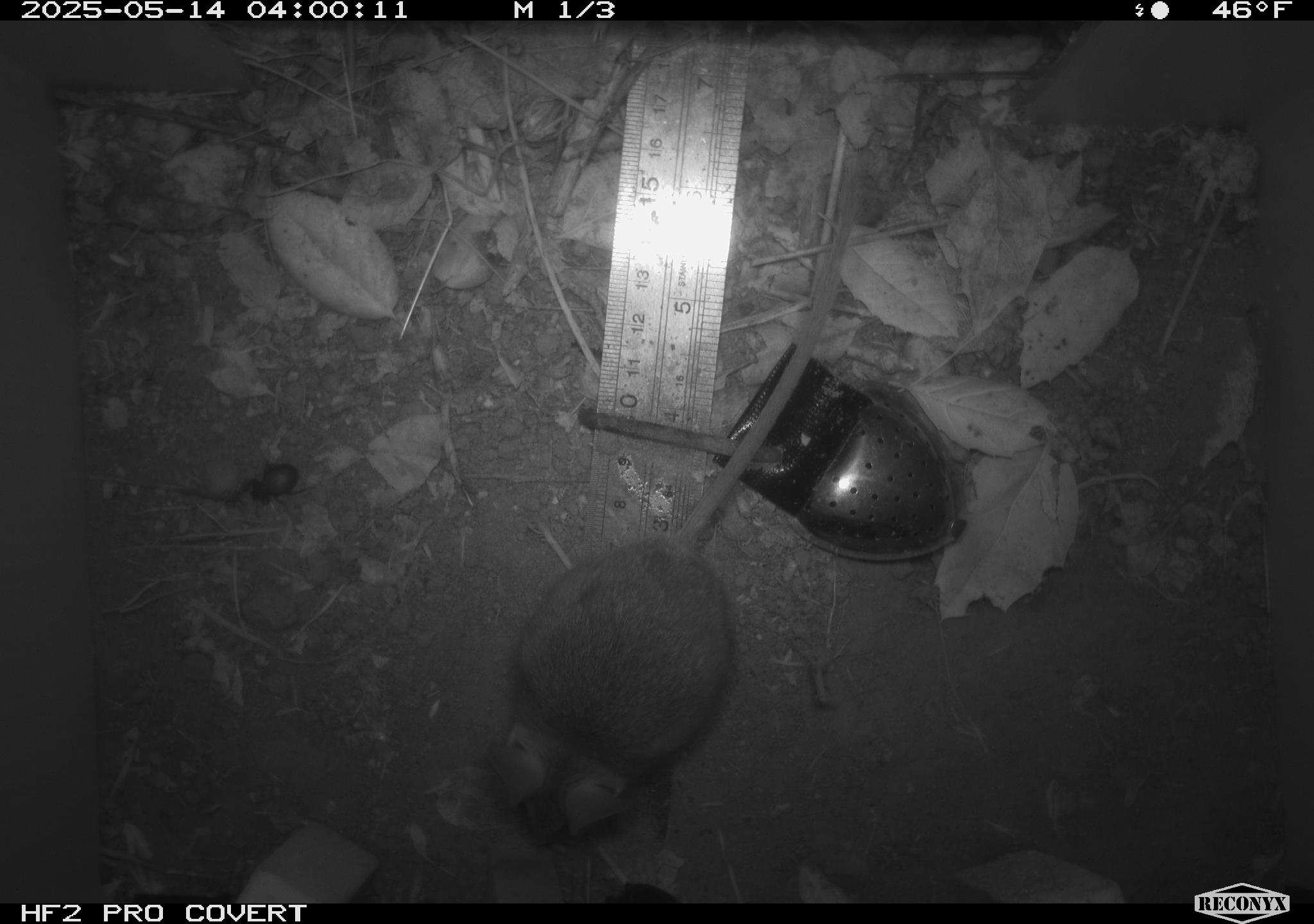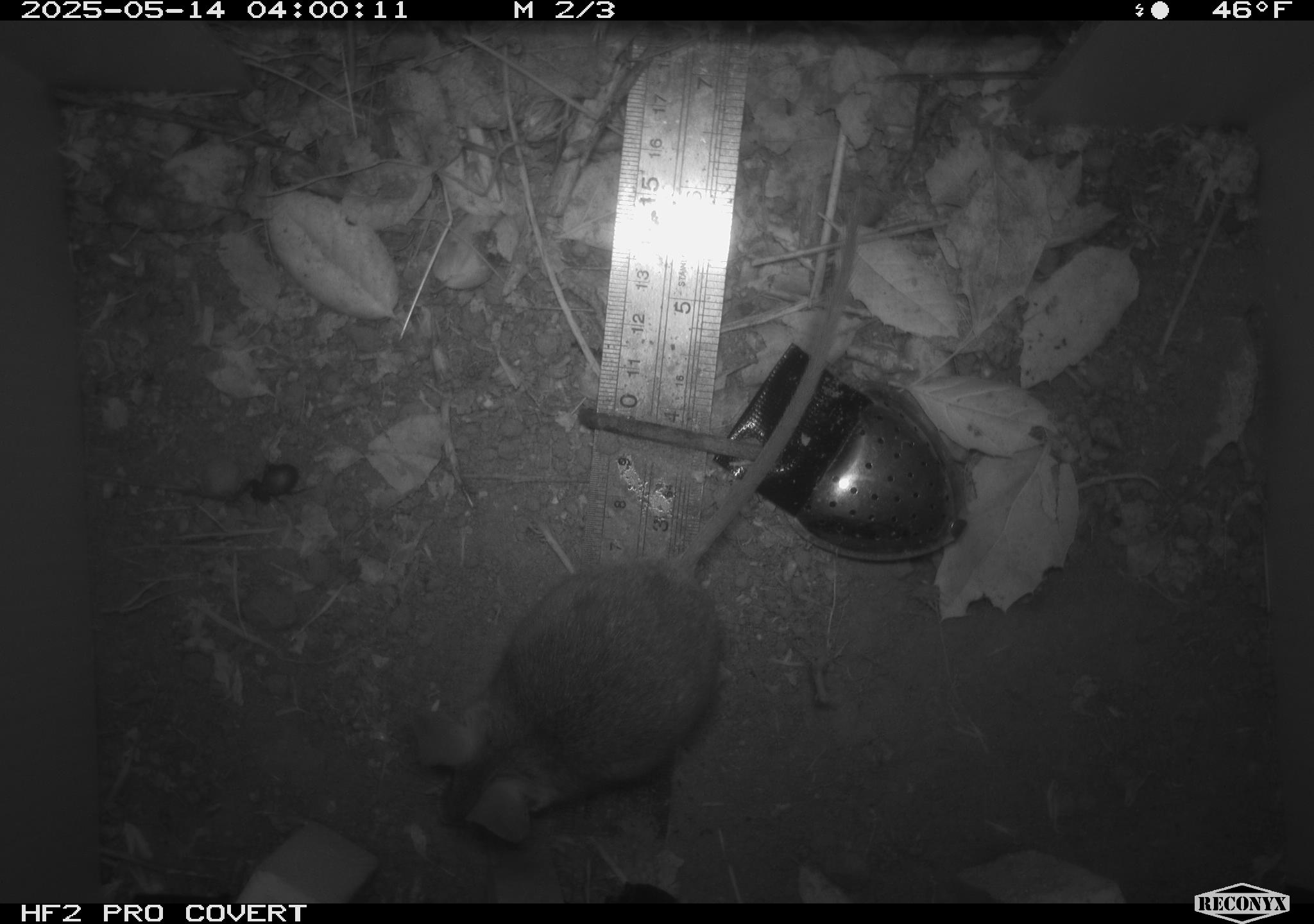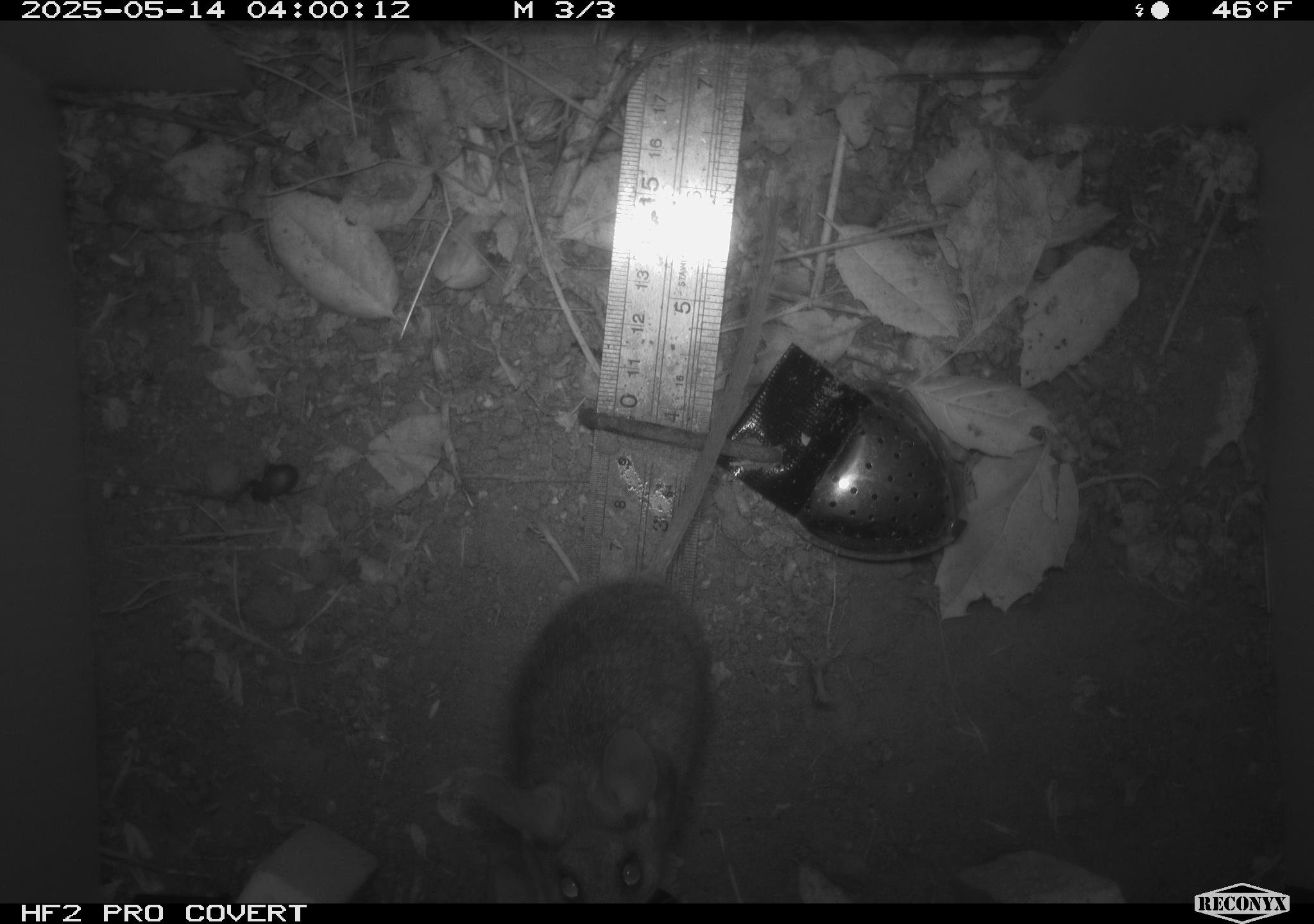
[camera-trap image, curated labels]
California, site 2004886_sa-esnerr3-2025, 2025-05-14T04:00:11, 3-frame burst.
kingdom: Animalia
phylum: Chordata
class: Mammalia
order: Rodentia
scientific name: Rodentia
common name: rodent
Rodent (Rodentia).